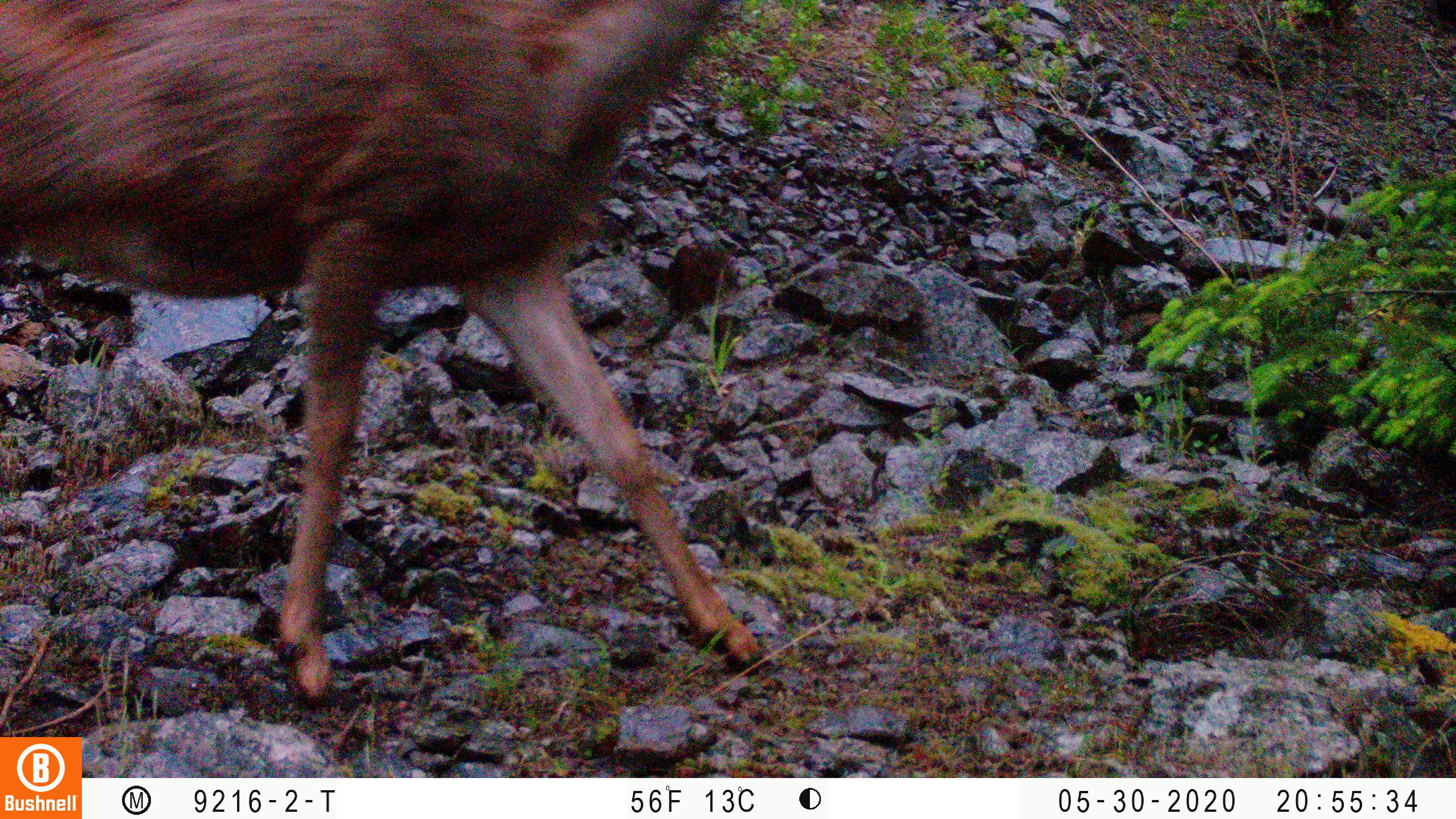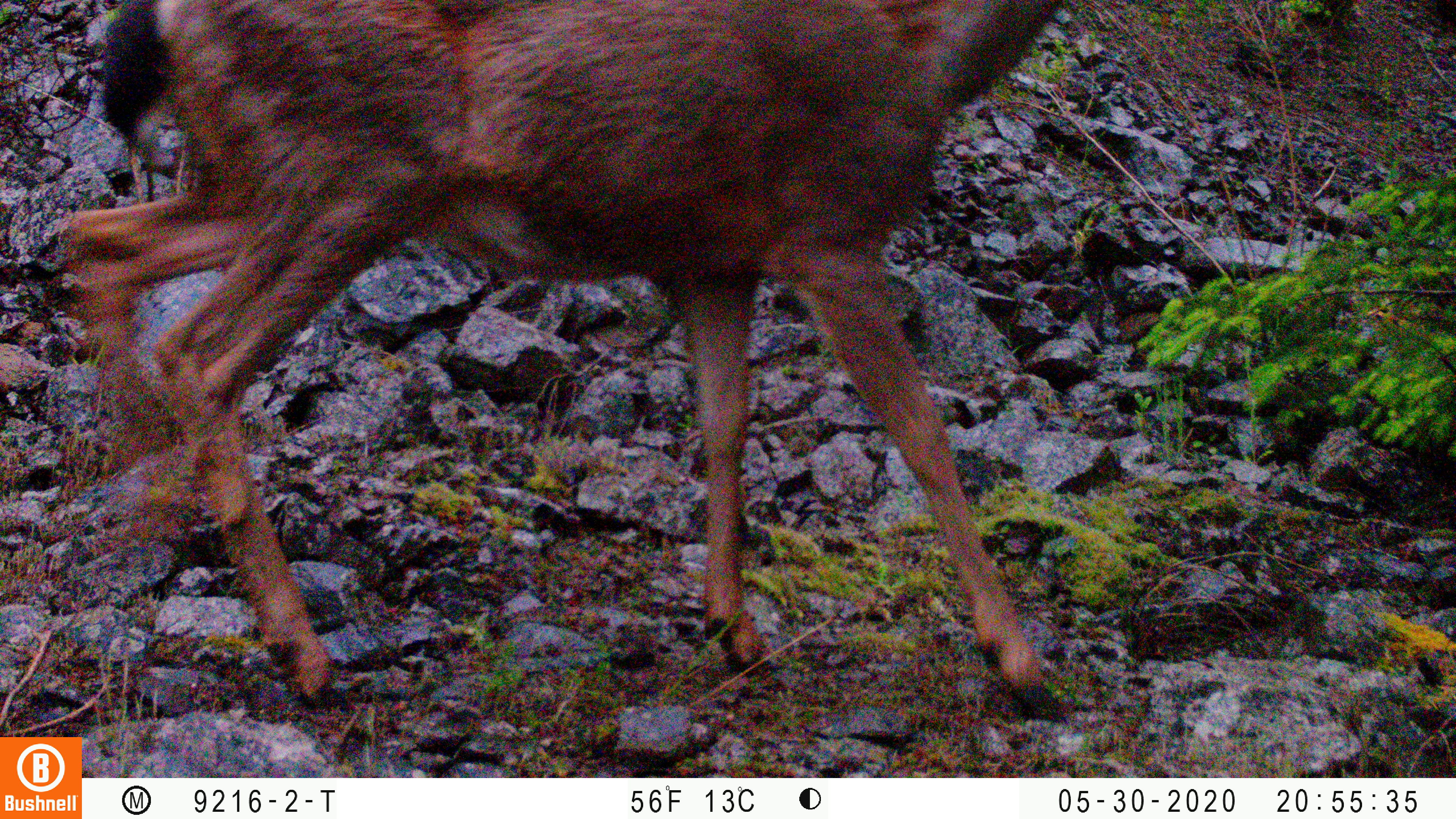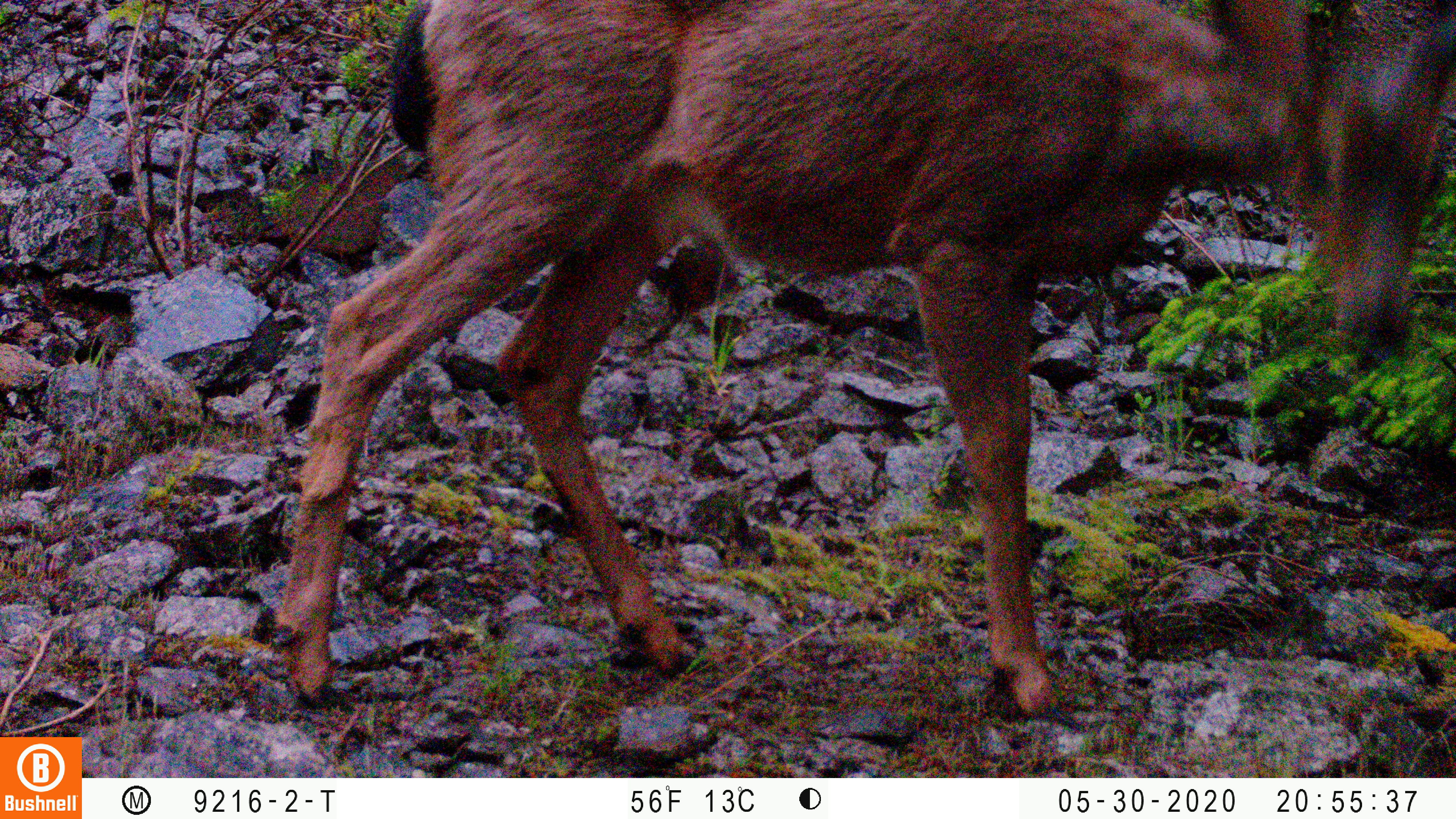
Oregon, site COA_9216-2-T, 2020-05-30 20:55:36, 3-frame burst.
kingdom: Animalia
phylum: Chordata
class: Mammalia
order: Artiodactyla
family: Cervidae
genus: Odocoileus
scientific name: Odocoileus hemionus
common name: black-tailed deer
Black-tailed deer (Odocoileus hemionus).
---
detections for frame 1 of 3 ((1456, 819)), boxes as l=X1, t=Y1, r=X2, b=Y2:
black-tailed deer: l=0, t=0, r=774, b=708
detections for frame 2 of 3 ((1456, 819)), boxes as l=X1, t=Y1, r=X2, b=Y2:
black-tailed deer: l=44, t=0, r=1096, b=730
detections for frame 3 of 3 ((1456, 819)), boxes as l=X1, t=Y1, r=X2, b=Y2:
black-tailed deer: l=262, t=0, r=1447, b=722